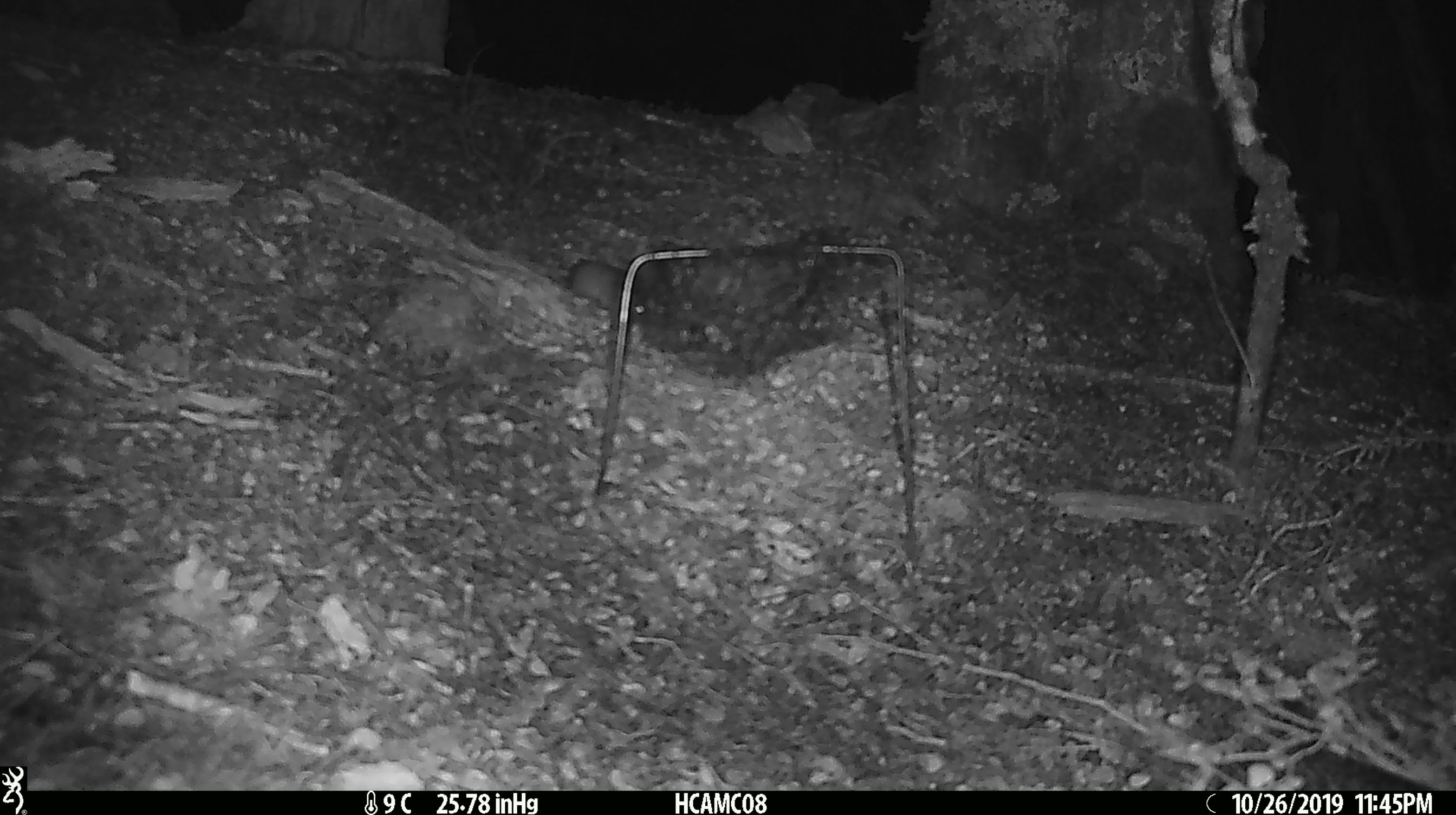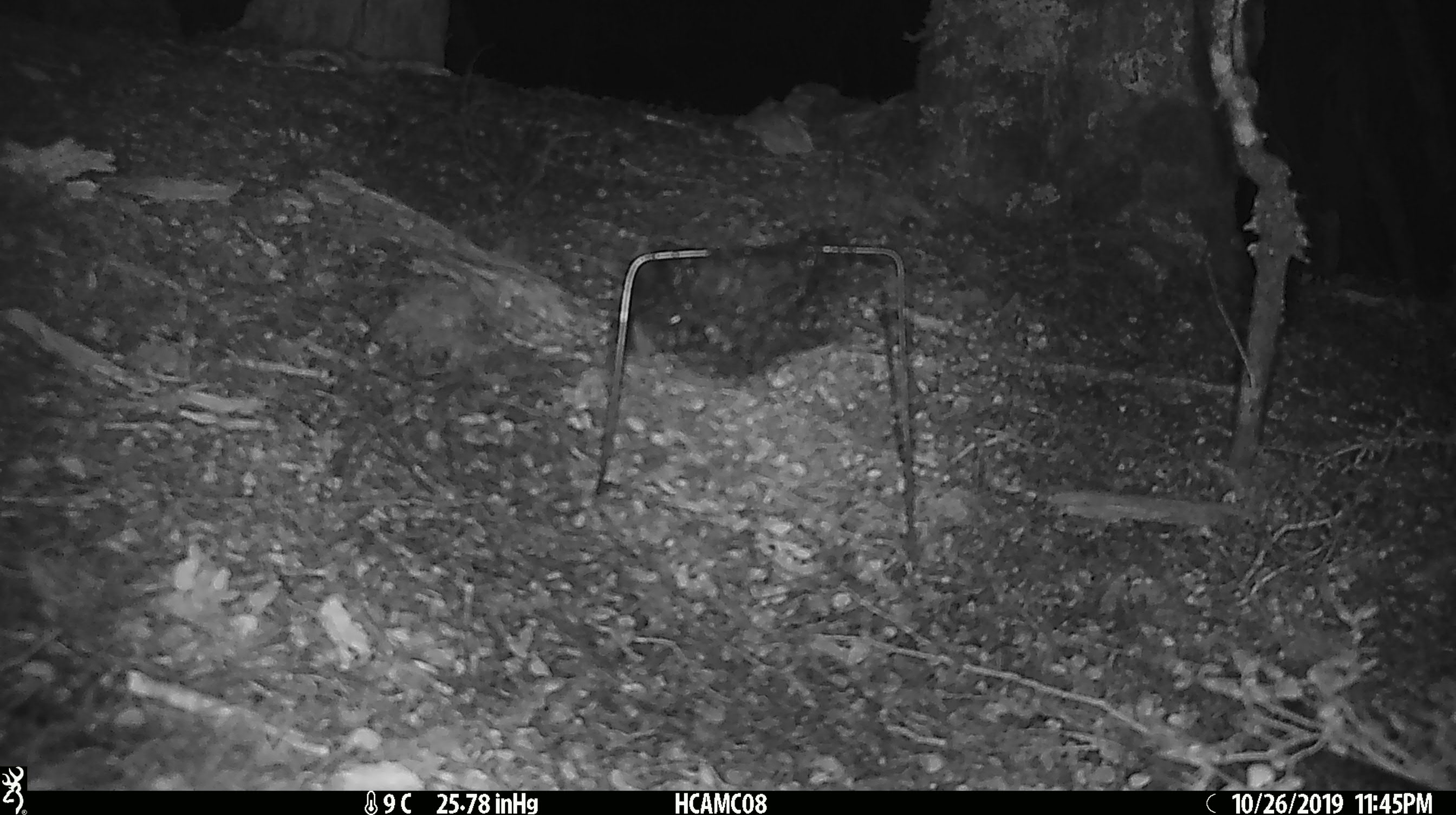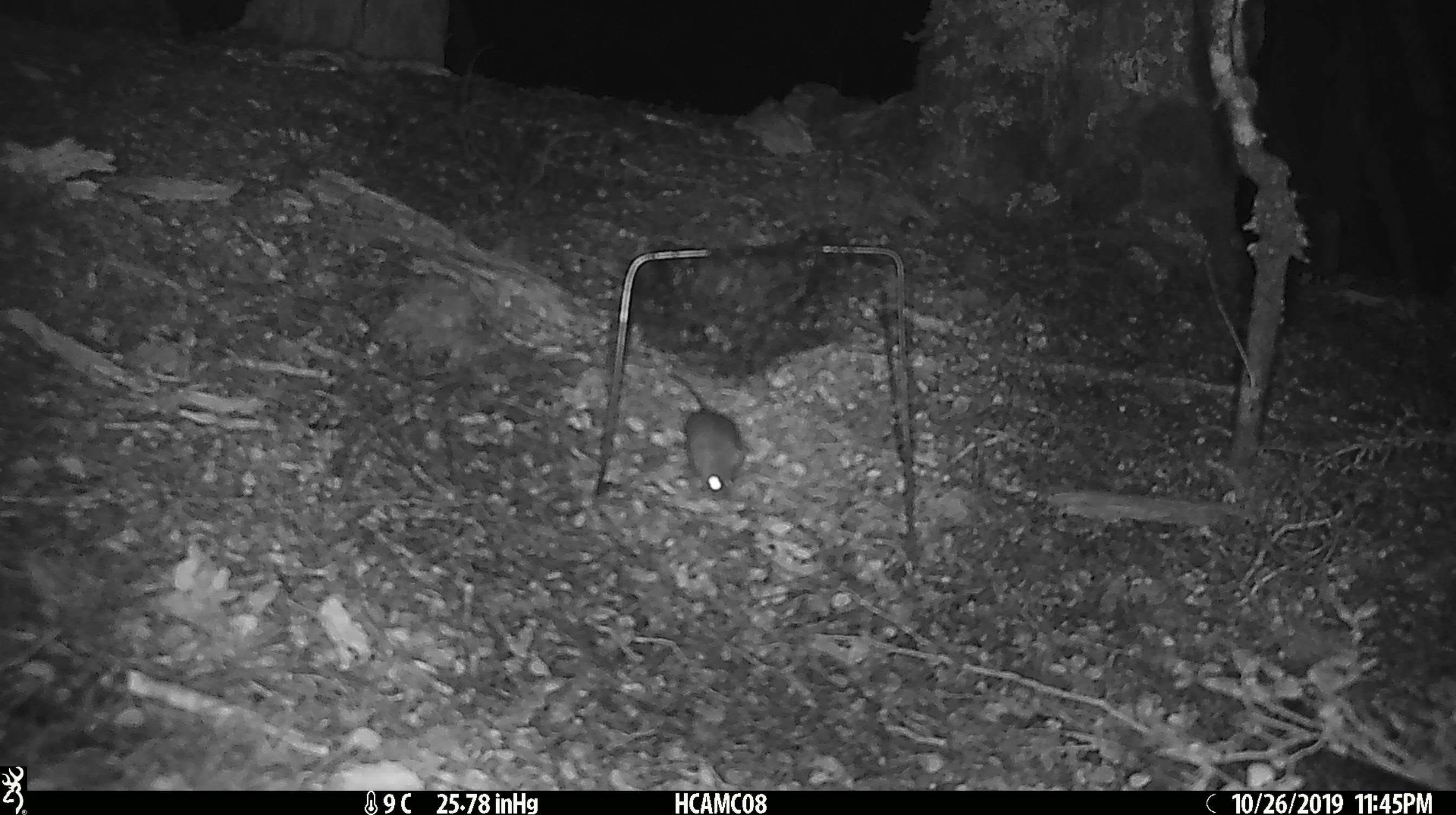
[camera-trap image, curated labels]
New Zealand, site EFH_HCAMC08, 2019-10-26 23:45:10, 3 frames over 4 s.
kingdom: Animalia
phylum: Chordata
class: Mammalia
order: Rodentia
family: Muridae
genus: Mus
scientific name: Mus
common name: mouse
Mouse (Mus).